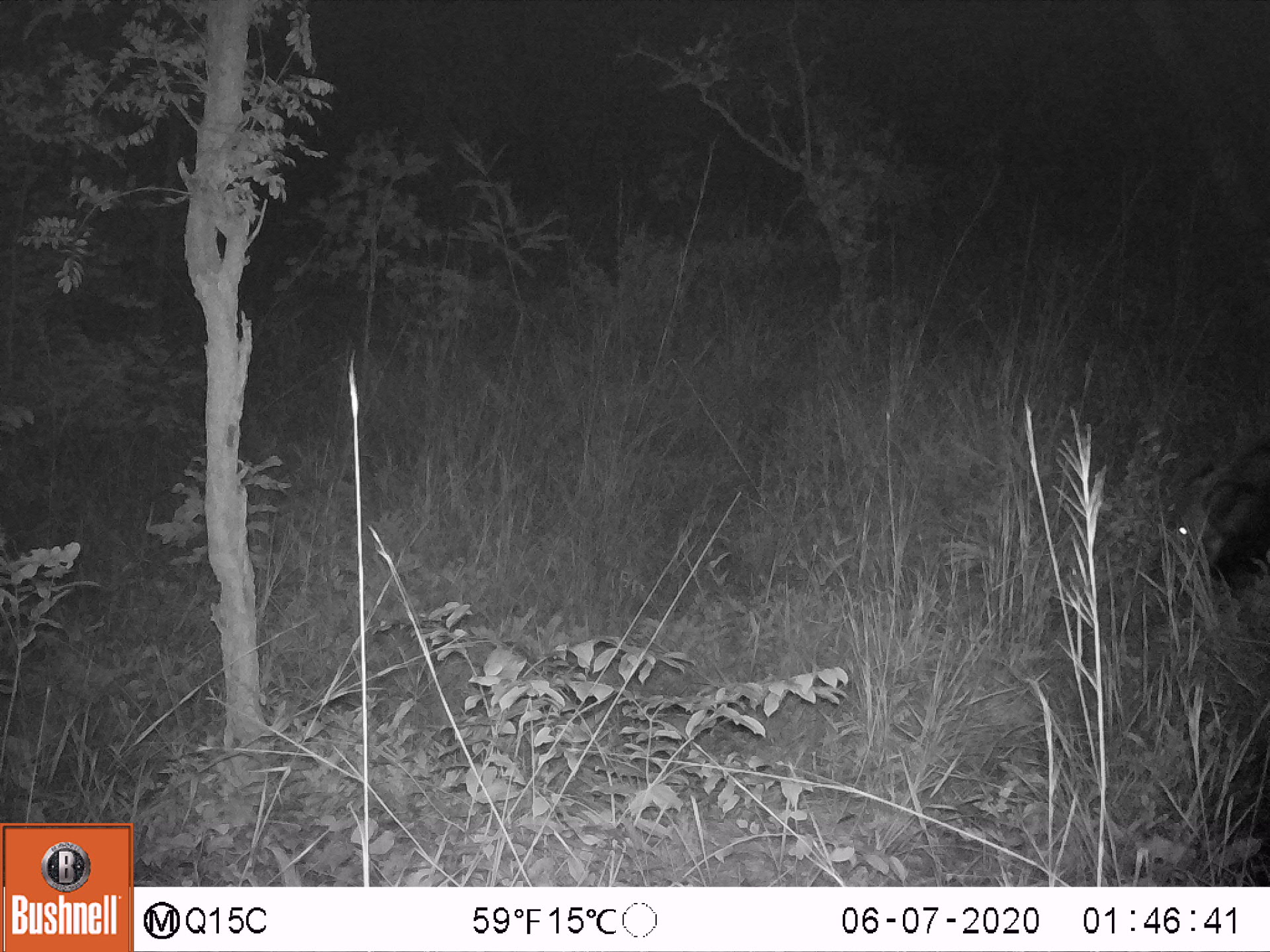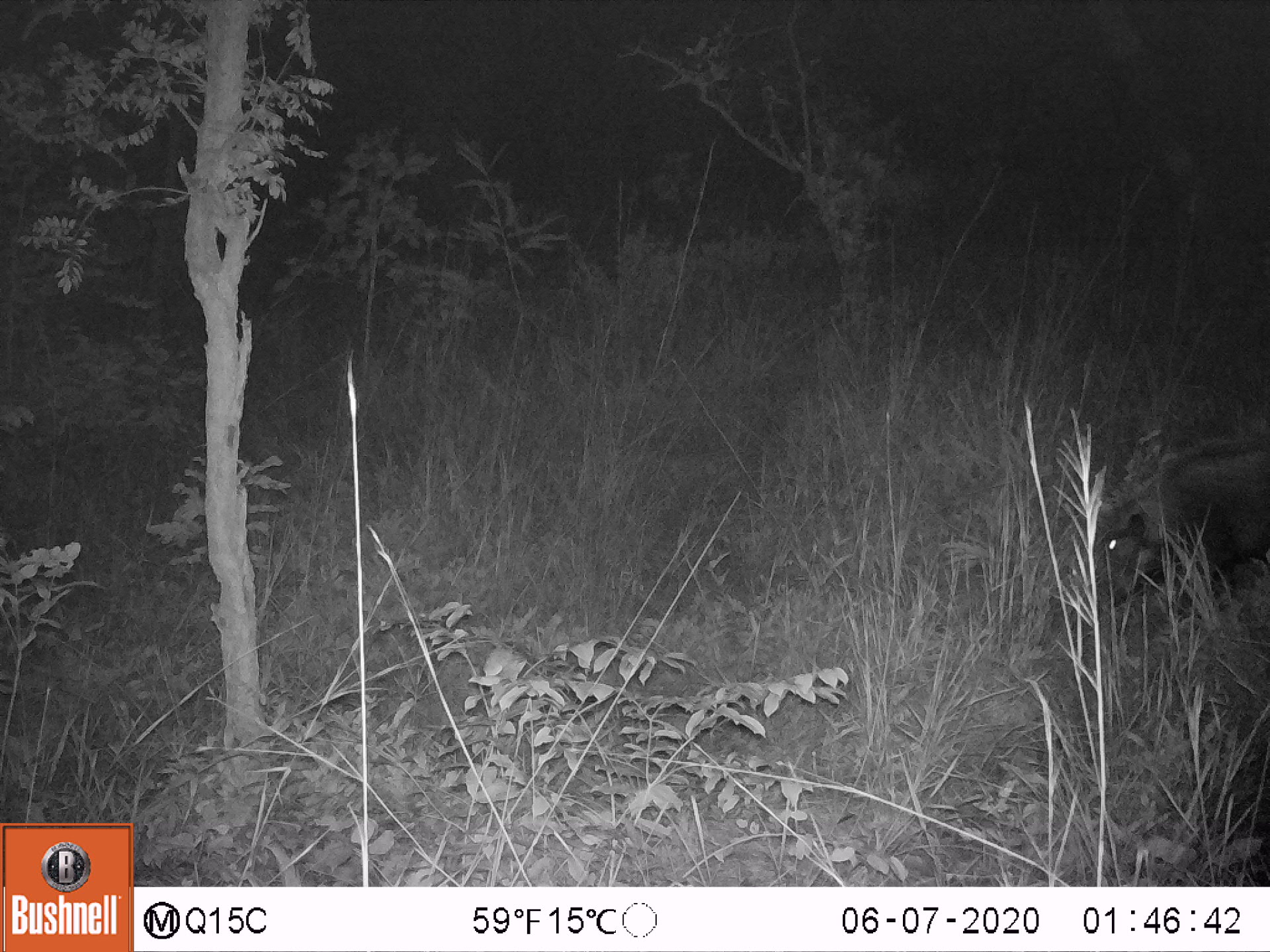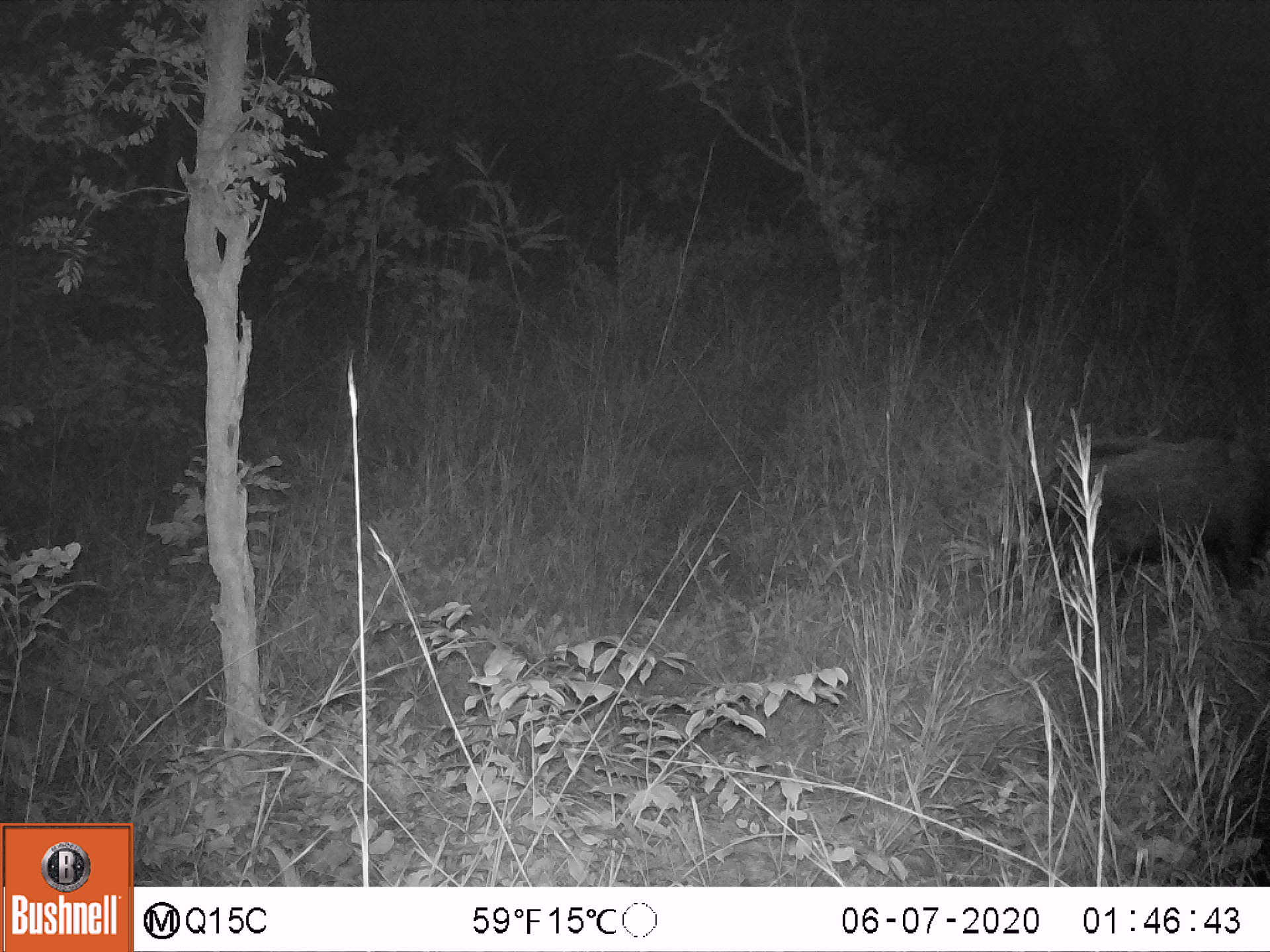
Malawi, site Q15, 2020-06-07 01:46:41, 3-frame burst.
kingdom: Animalia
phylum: Chordata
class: Mammalia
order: Artiodactyla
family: Suidae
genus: Potamochoerus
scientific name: Potamochoerus larvatus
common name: bushpig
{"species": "bushpig (Potamochoerus larvatus)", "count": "1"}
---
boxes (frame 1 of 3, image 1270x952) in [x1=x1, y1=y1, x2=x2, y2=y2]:
bushpig: [x1=1149, y1=440, x2=1269, y2=583]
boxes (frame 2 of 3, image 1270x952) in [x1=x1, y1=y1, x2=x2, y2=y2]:
bushpig: [x1=1078, y1=436, x2=1267, y2=610]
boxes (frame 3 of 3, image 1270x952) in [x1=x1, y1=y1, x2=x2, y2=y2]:
bushpig: [x1=997, y1=440, x2=1267, y2=624]